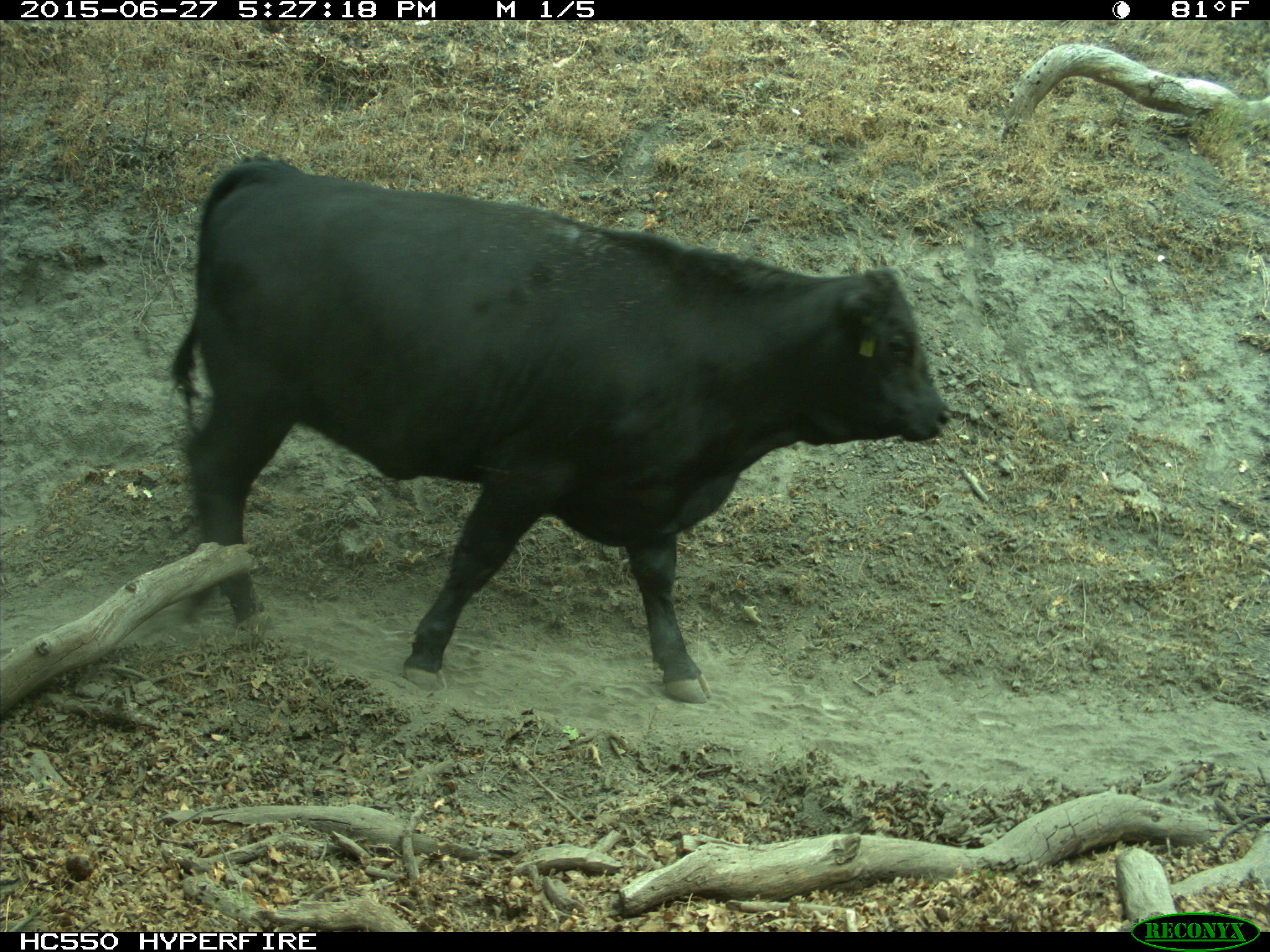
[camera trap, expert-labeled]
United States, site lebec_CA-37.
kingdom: Animalia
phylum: Chordata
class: Mammalia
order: Artiodactyla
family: Bovidae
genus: Bos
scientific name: Bos taurus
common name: domestic cow